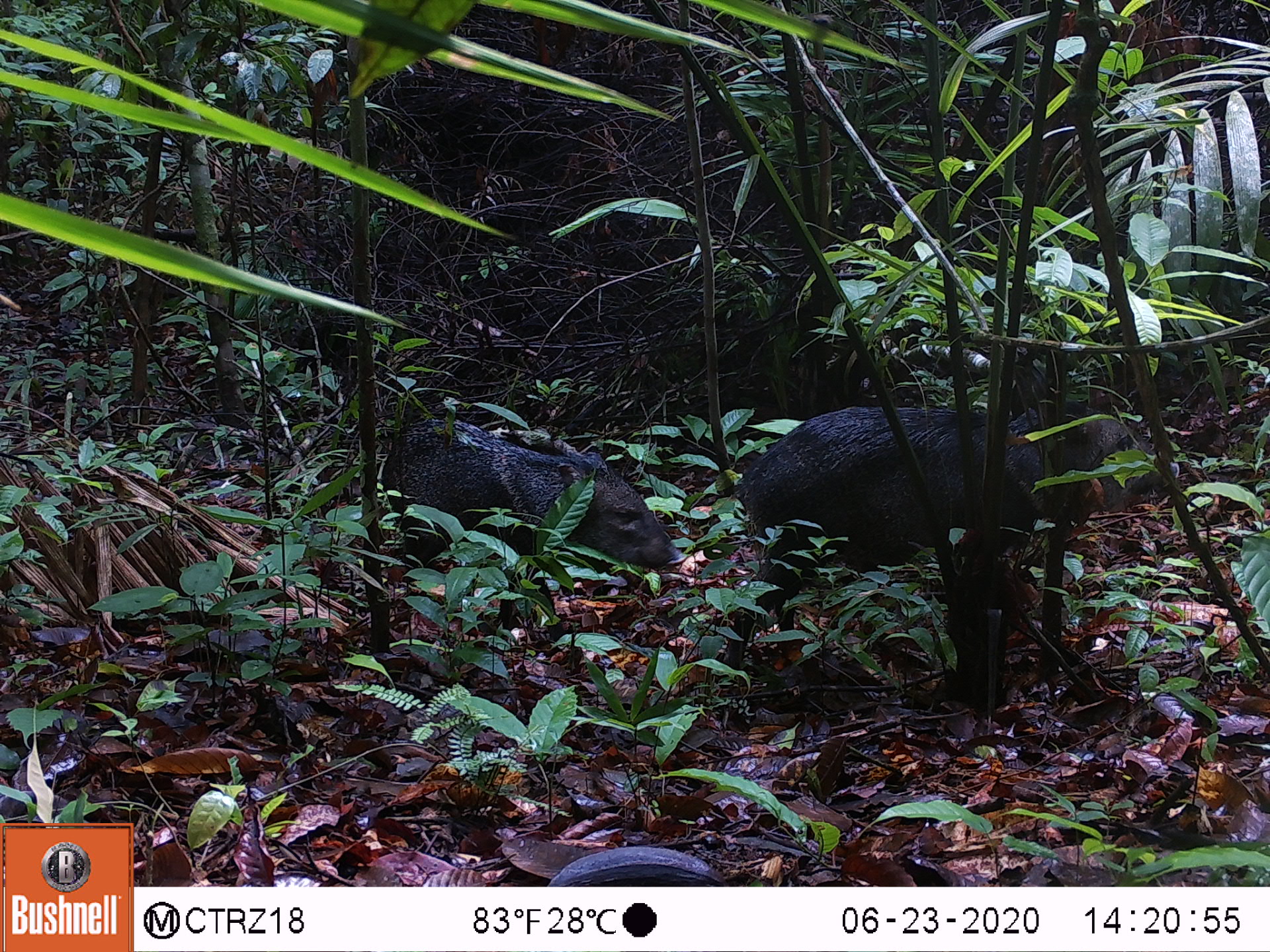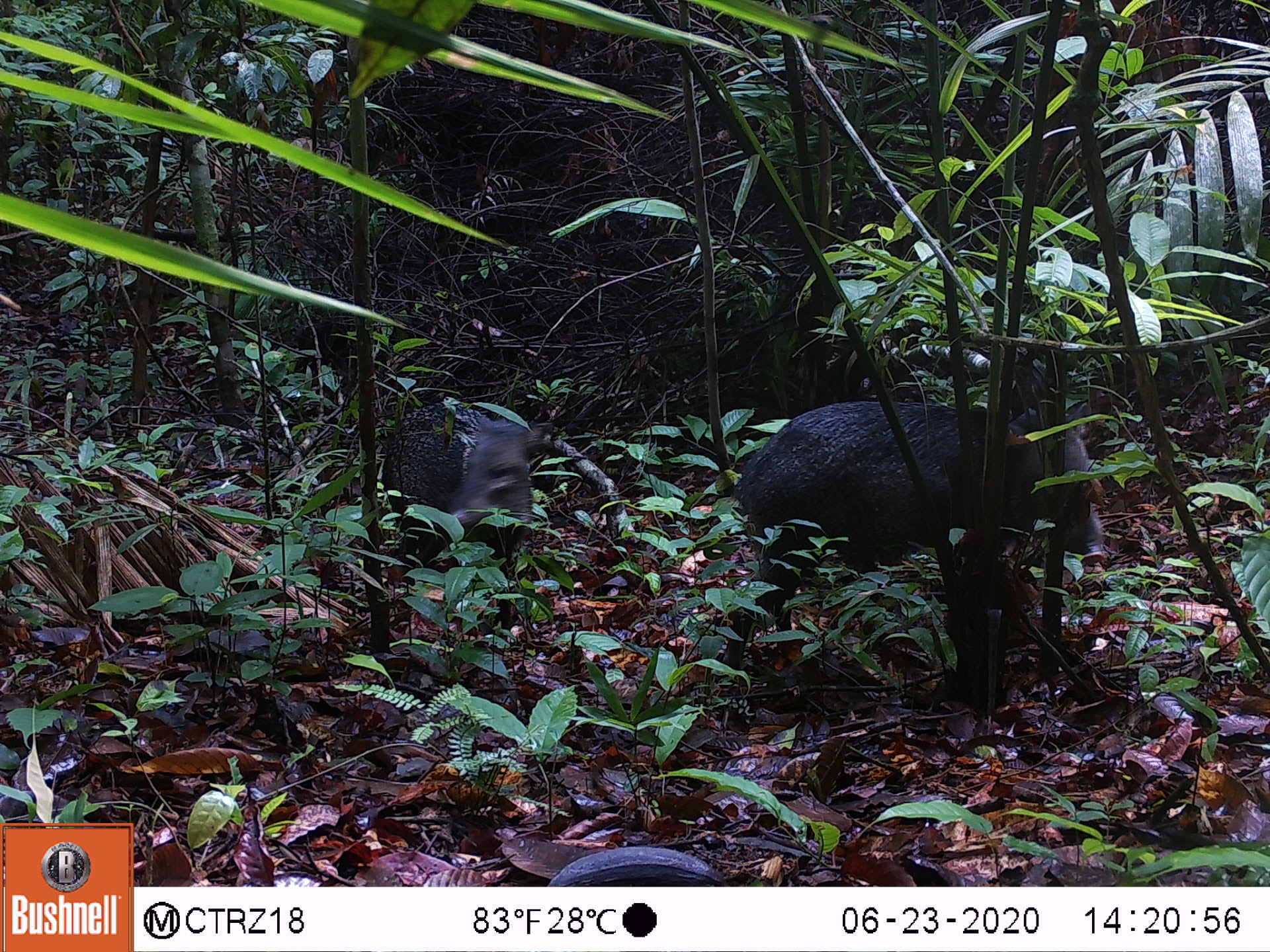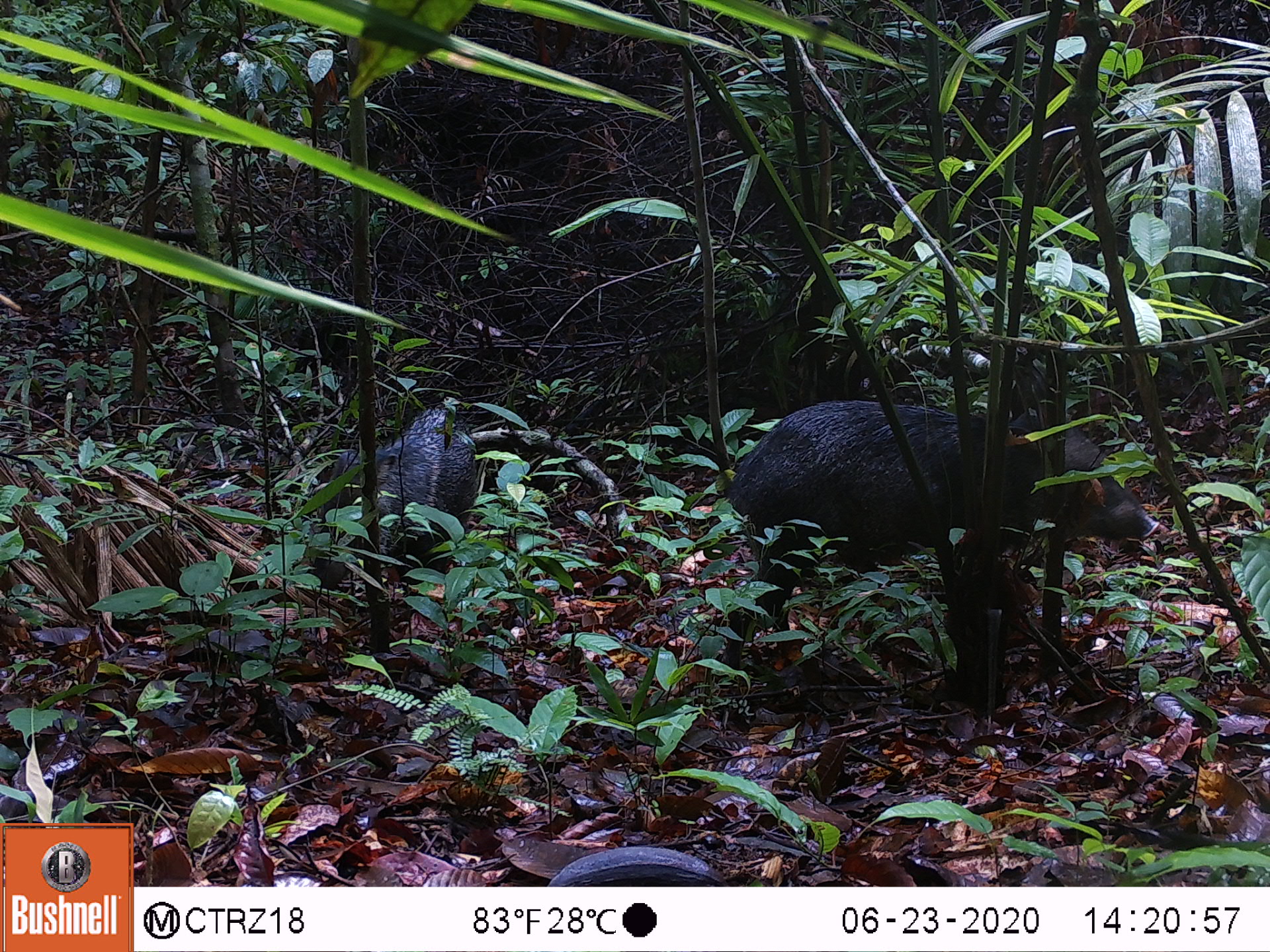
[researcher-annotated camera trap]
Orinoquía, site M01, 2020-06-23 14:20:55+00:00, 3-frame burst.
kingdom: Animalia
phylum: Chordata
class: Mammalia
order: Artiodactyla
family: Tayassuidae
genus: Pecari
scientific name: Pecari tajacu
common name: collared peccary